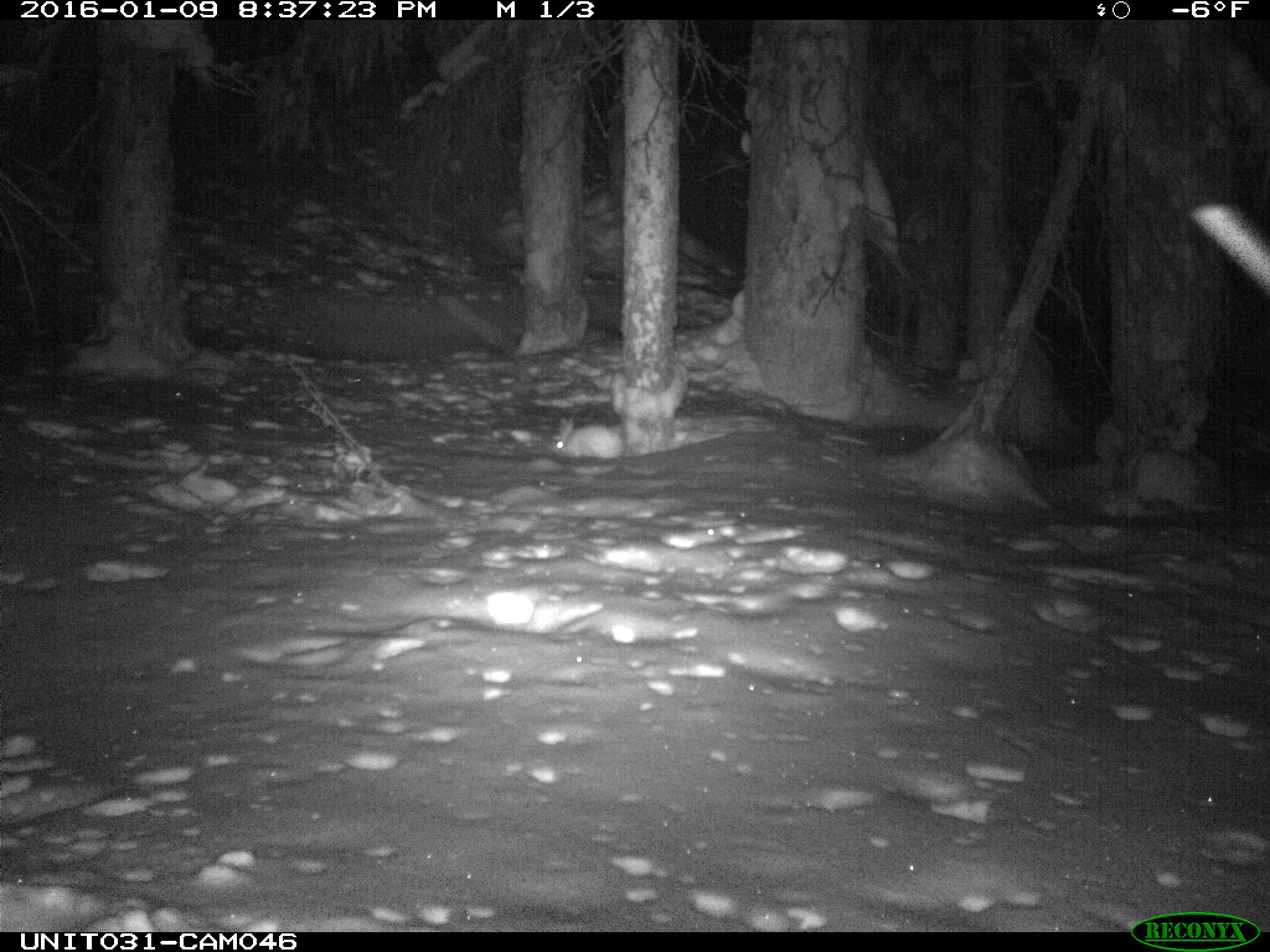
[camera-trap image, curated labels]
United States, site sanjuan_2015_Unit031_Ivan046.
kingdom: Animalia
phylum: Chordata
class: Mammalia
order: Lagomorpha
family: Leporidae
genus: Lepus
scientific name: Lepus americanus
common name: snowshoe hare